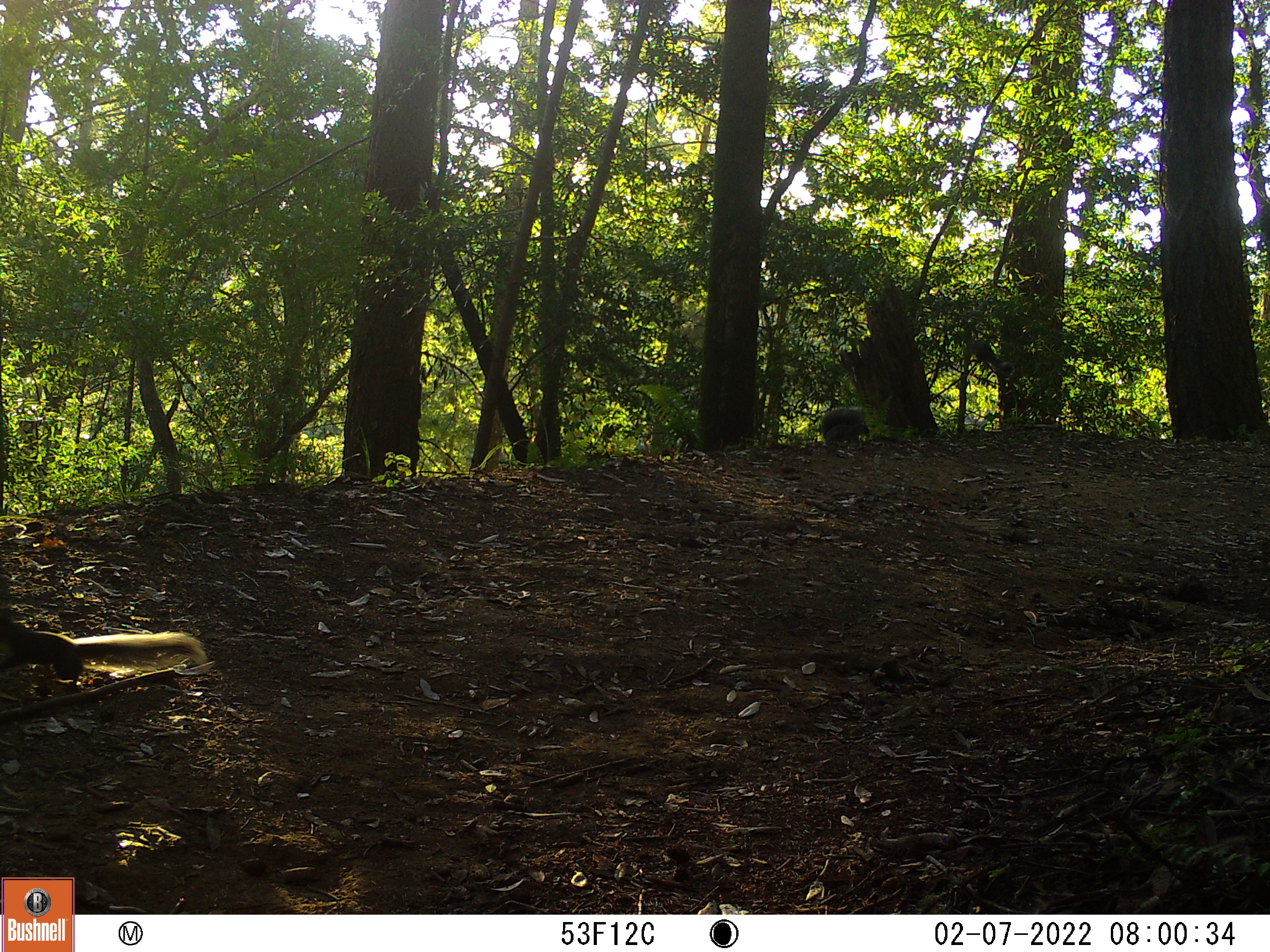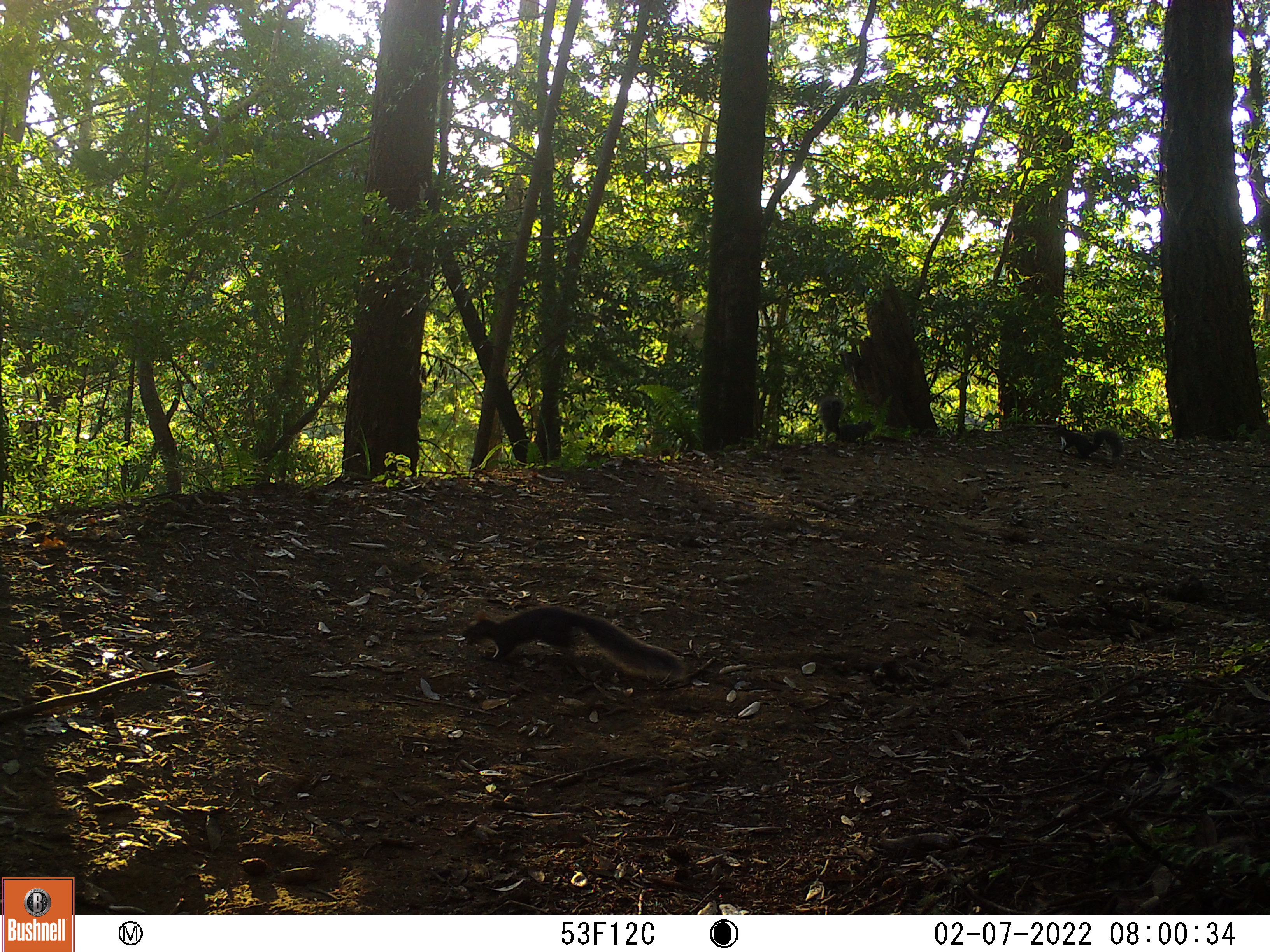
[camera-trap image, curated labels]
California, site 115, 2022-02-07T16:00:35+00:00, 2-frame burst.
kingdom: Animalia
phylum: Chordata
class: Mammalia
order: Rodentia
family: Sciuridae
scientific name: Sciuridae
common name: squirrel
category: unknown squirrel